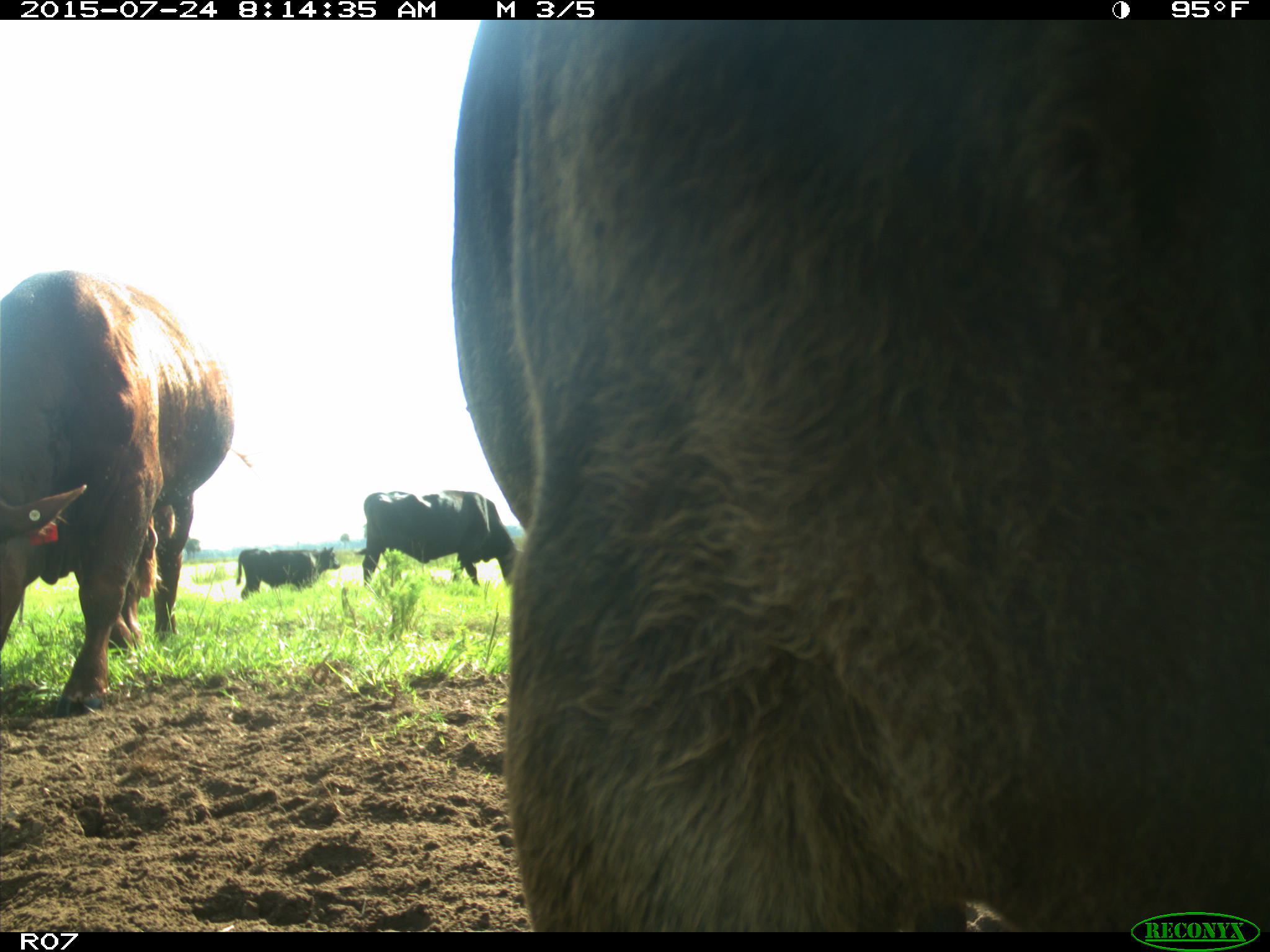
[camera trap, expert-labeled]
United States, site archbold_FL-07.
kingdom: Animalia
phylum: Chordata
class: Mammalia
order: Artiodactyla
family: Bovidae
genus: Bos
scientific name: Bos taurus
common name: domestic cow